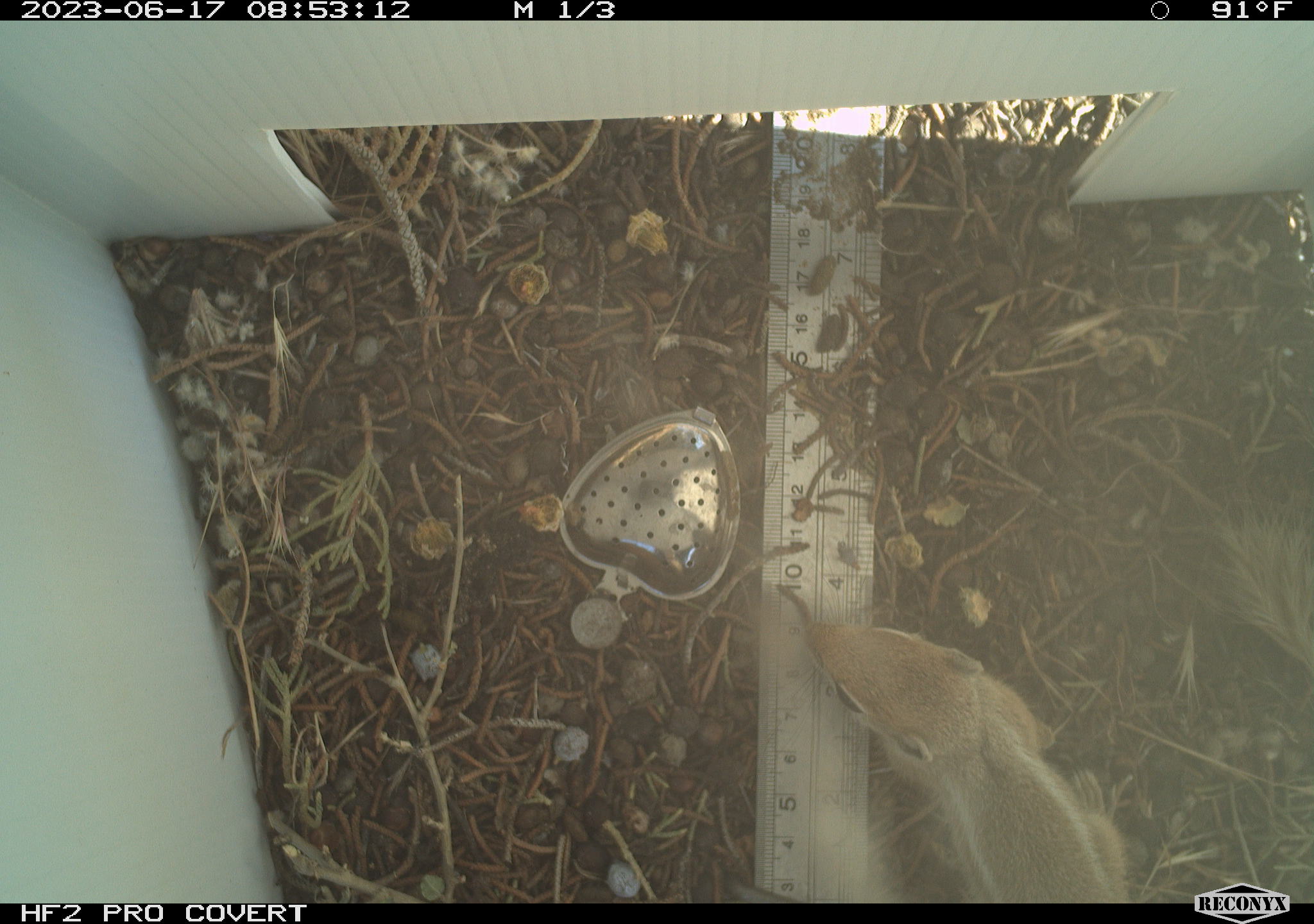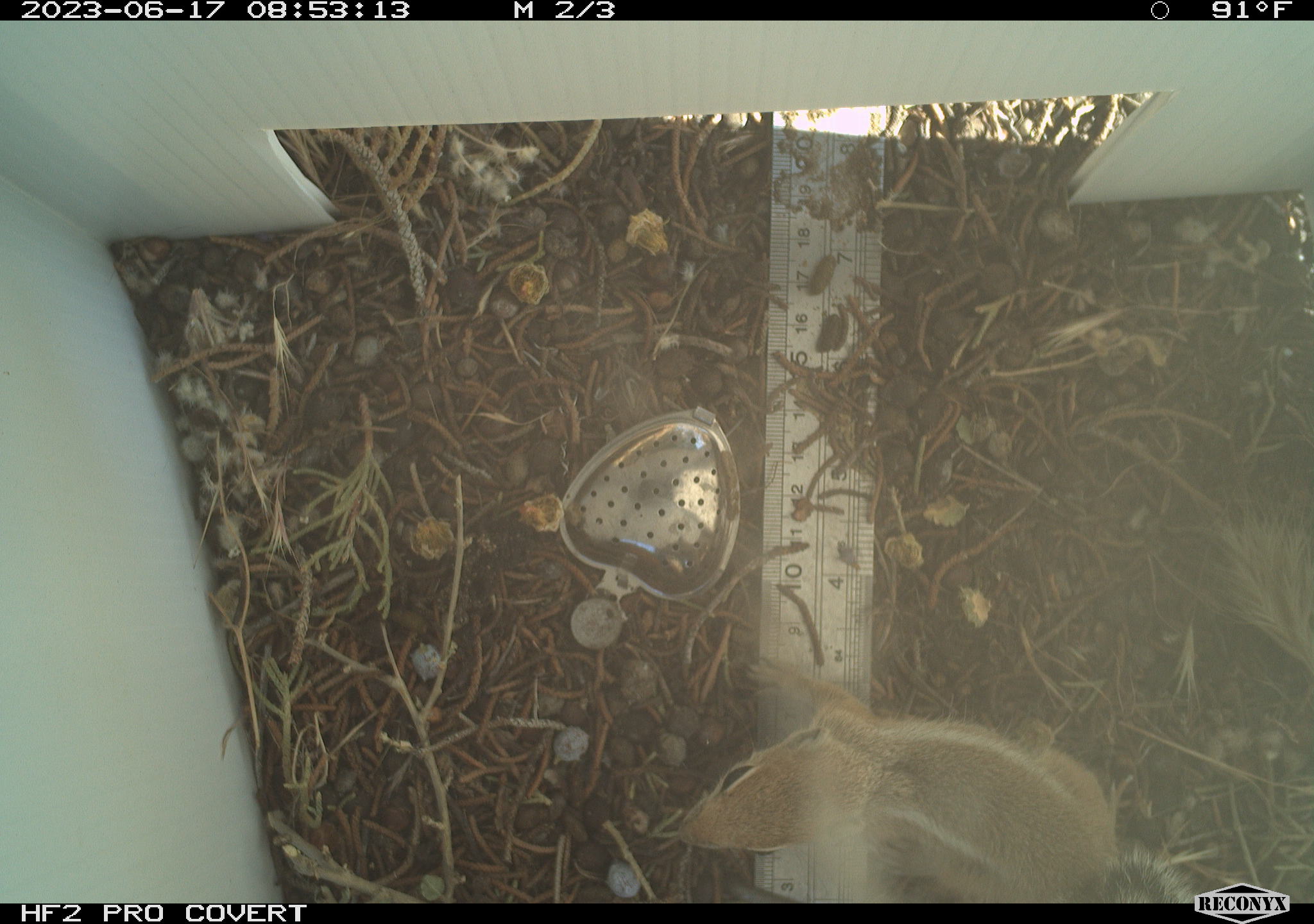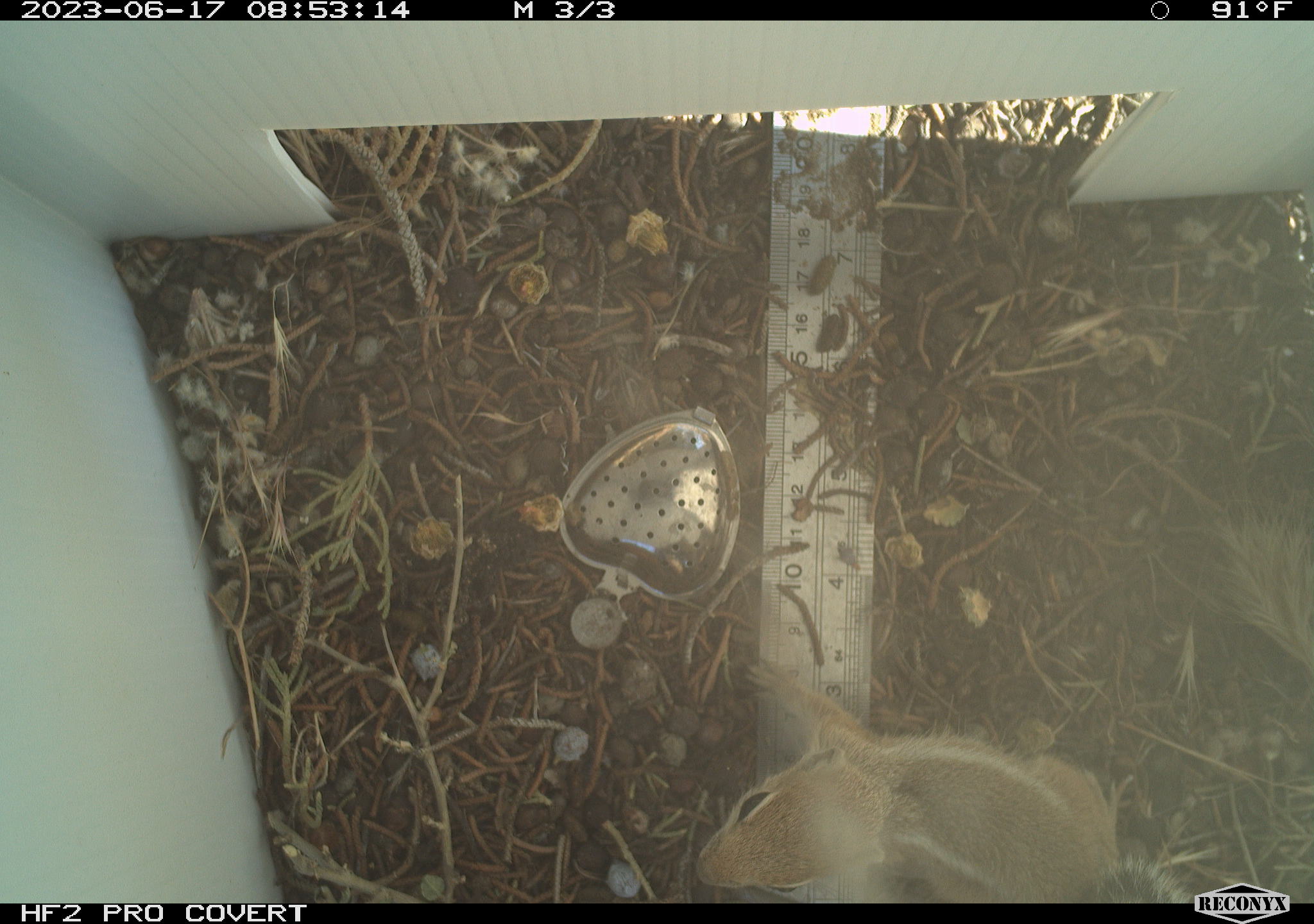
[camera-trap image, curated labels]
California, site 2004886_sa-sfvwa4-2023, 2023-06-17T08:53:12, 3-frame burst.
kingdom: Animalia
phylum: Chordata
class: Mammalia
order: Rodentia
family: Sciuridae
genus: Ammospermophilus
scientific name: Ammospermophilus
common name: antelope ground squirrels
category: ammospermophilus species